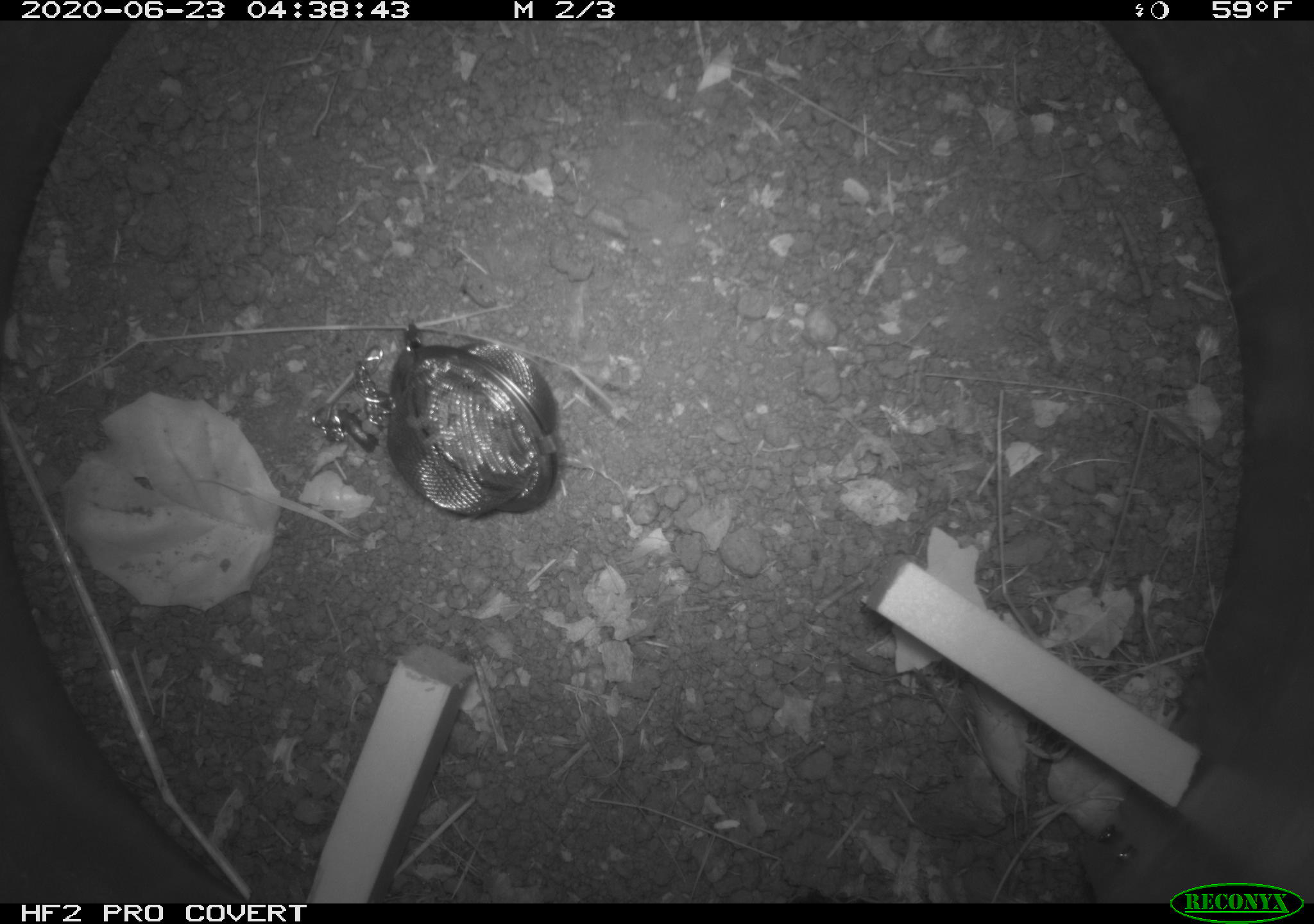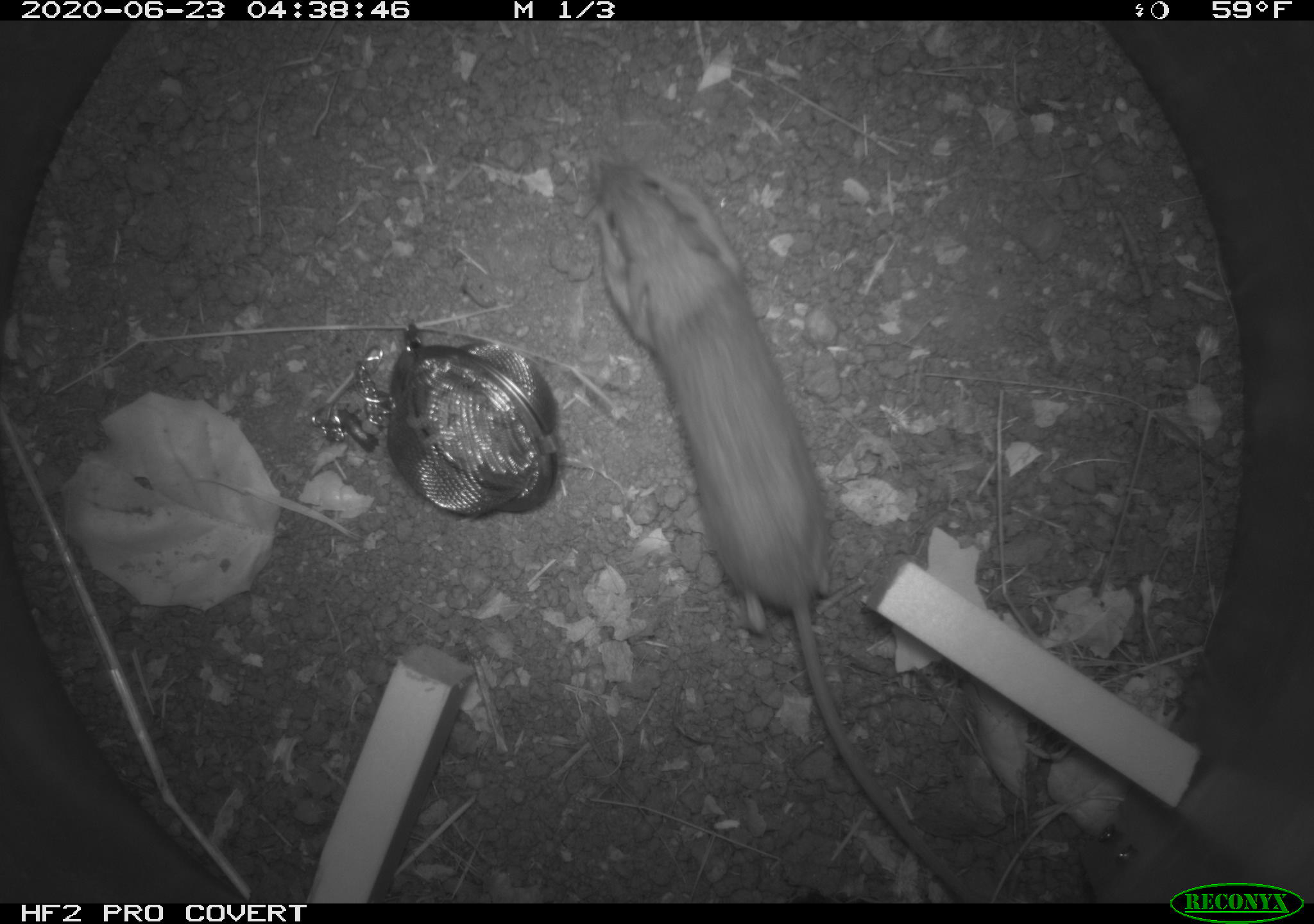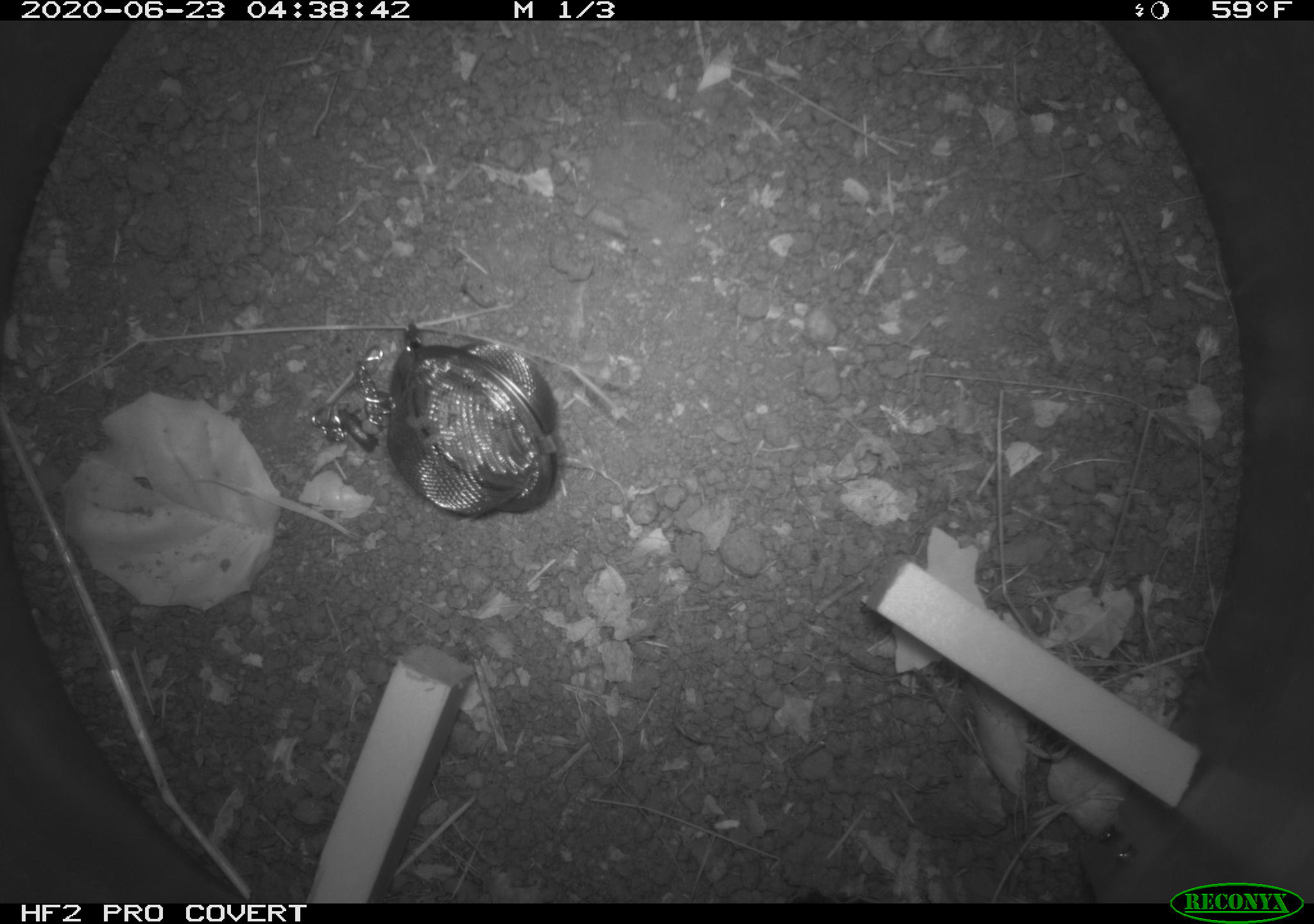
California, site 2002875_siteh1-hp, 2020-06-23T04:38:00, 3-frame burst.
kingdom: Animalia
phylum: Chordata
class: Mammalia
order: Rodentia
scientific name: Rodentia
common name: rodent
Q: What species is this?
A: Rodent (Rodentia).